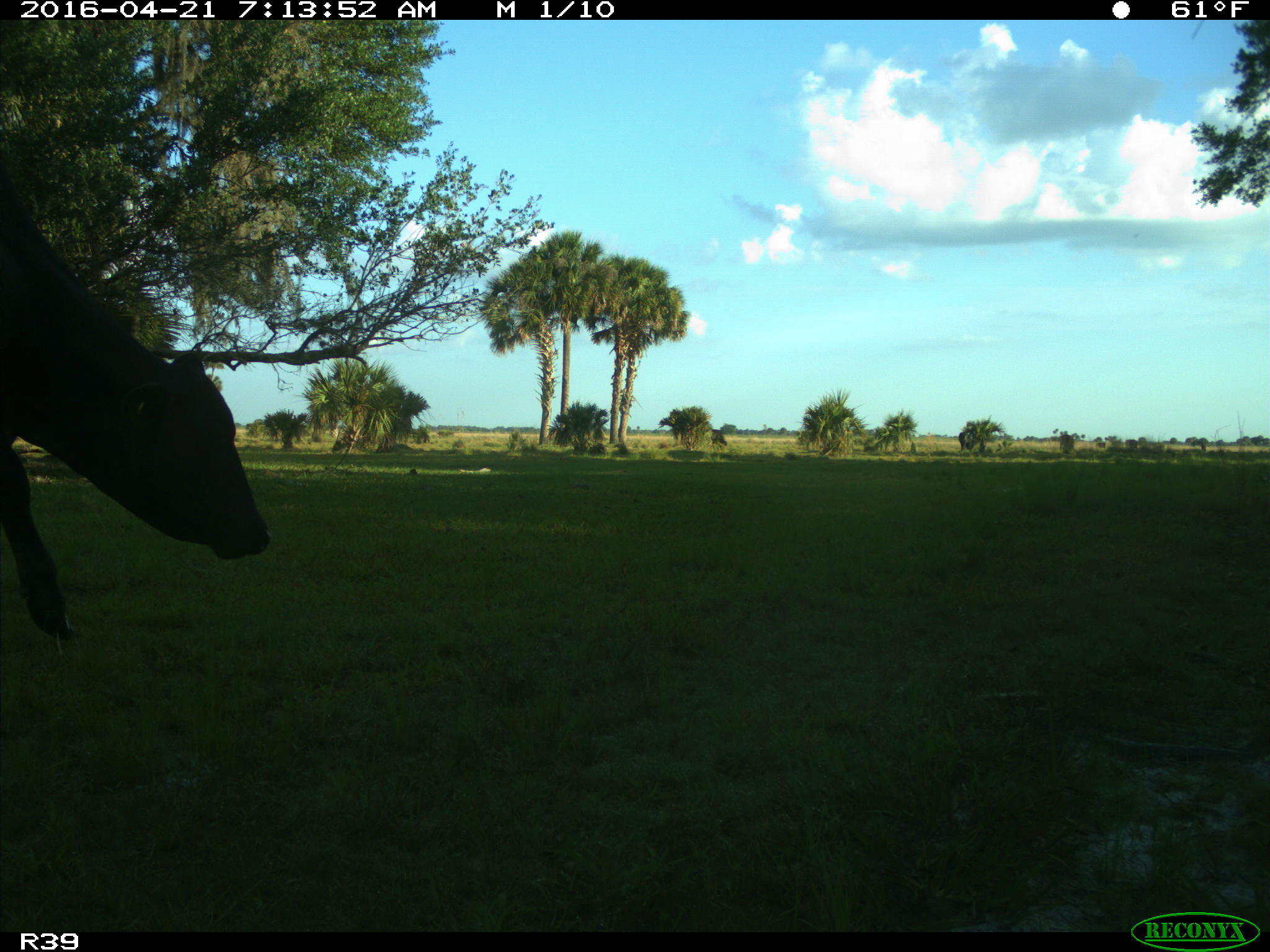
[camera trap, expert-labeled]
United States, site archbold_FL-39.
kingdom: Animalia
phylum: Chordata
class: Mammalia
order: Artiodactyla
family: Bovidae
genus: Bos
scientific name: Bos taurus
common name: domestic cow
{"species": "Bos taurus (domestic cow)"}